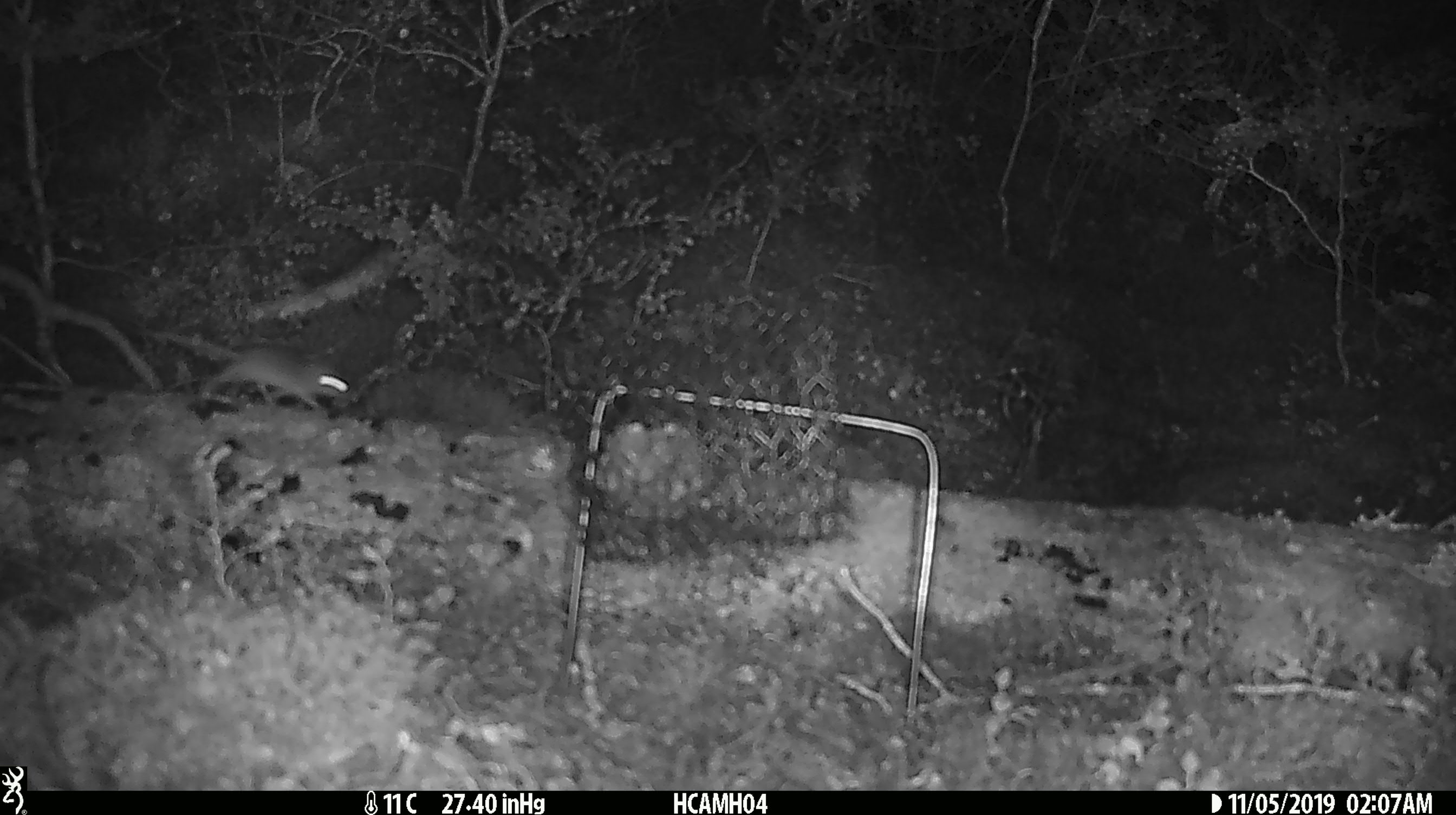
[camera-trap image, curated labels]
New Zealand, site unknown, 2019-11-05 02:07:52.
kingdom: Animalia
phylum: Chordata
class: Mammalia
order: Rodentia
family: Muridae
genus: Mus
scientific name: Mus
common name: mouse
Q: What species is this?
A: Mouse (Mus).